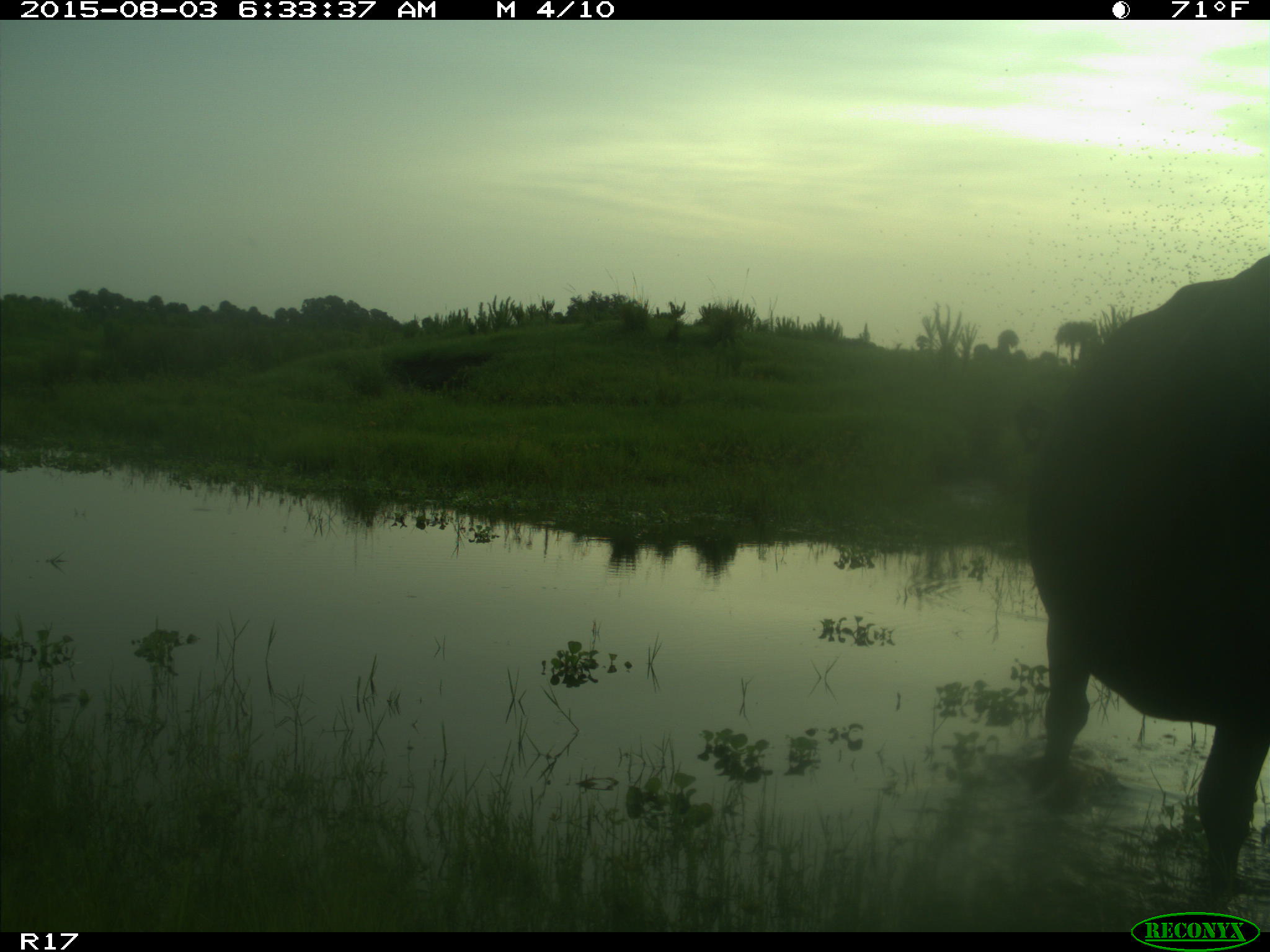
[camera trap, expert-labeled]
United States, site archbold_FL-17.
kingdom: Animalia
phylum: Chordata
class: Mammalia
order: Artiodactyla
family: Bovidae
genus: Bos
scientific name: Bos taurus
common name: domestic cow